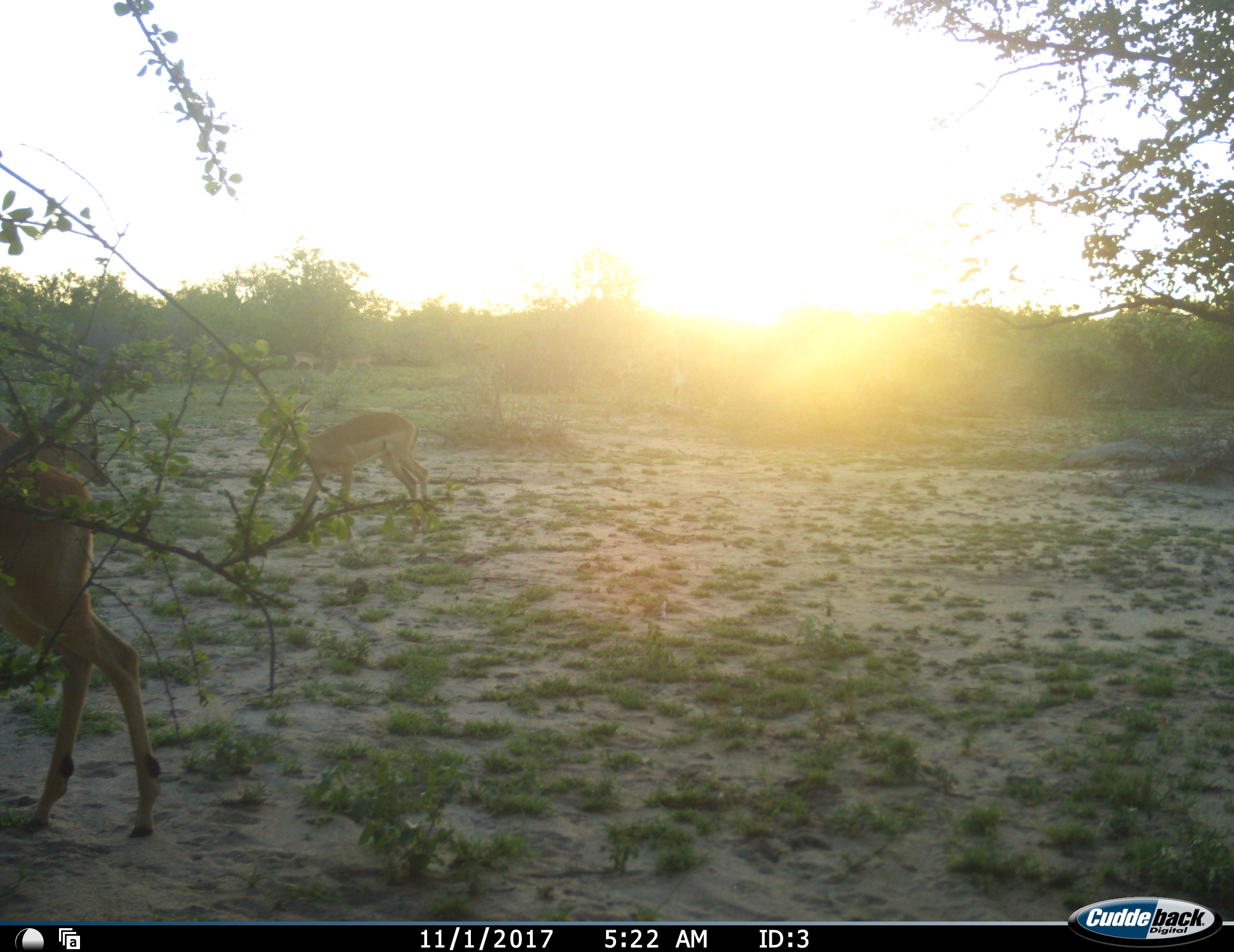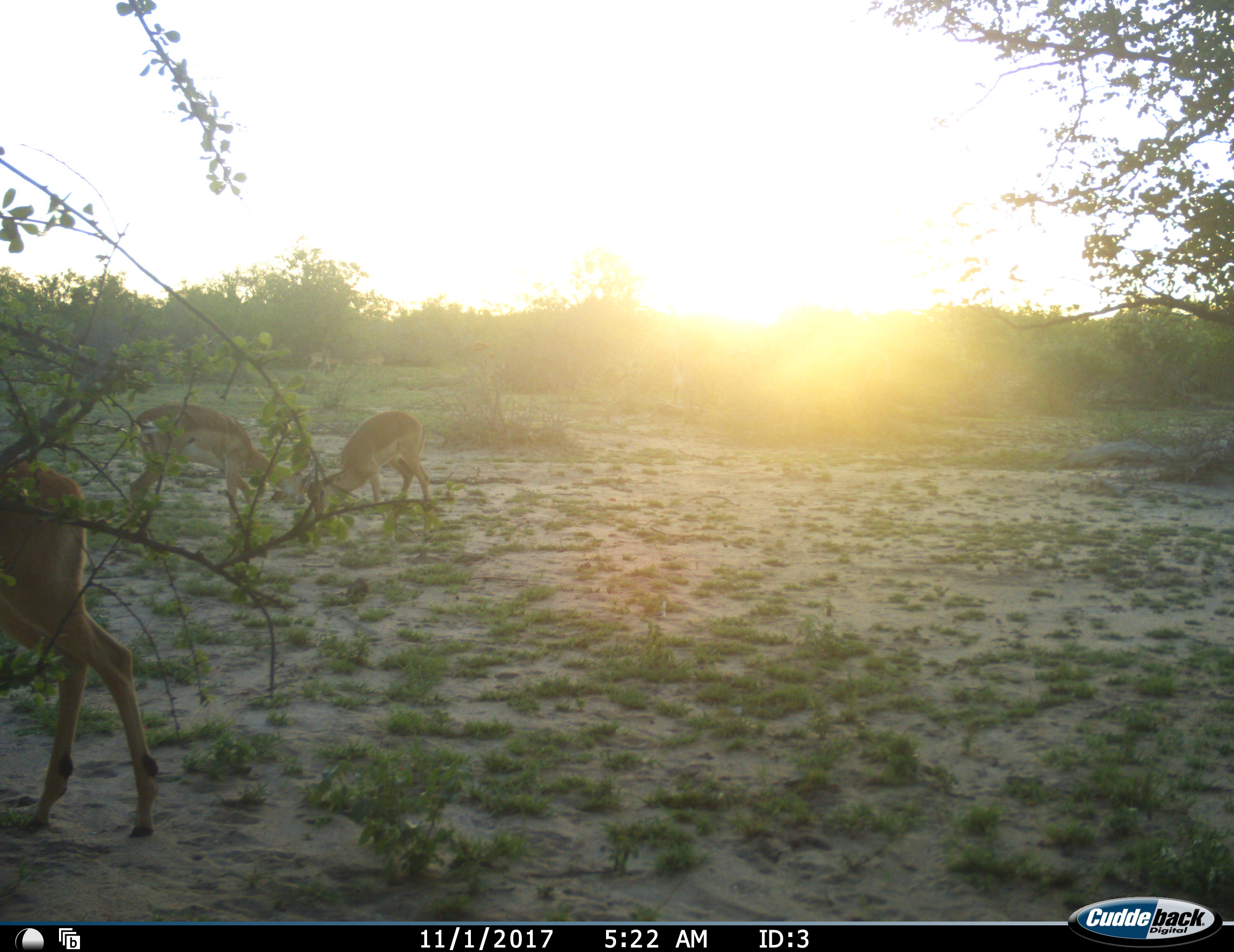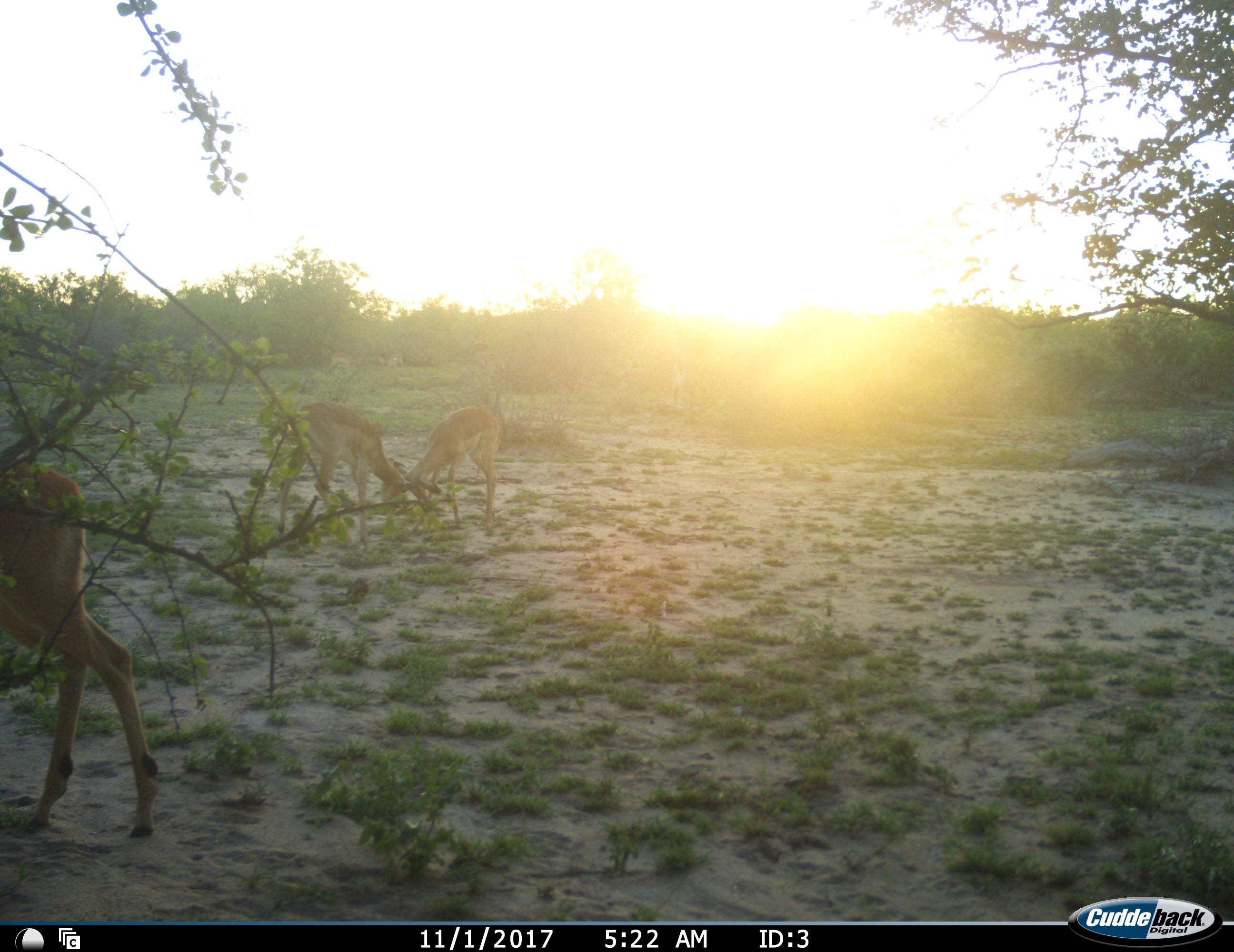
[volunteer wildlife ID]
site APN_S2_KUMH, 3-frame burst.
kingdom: Animalia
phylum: Chordata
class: Mammalia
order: Artiodactyla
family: Bovidae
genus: Aepyceros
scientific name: Aepyceros melampus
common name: impala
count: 3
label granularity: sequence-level